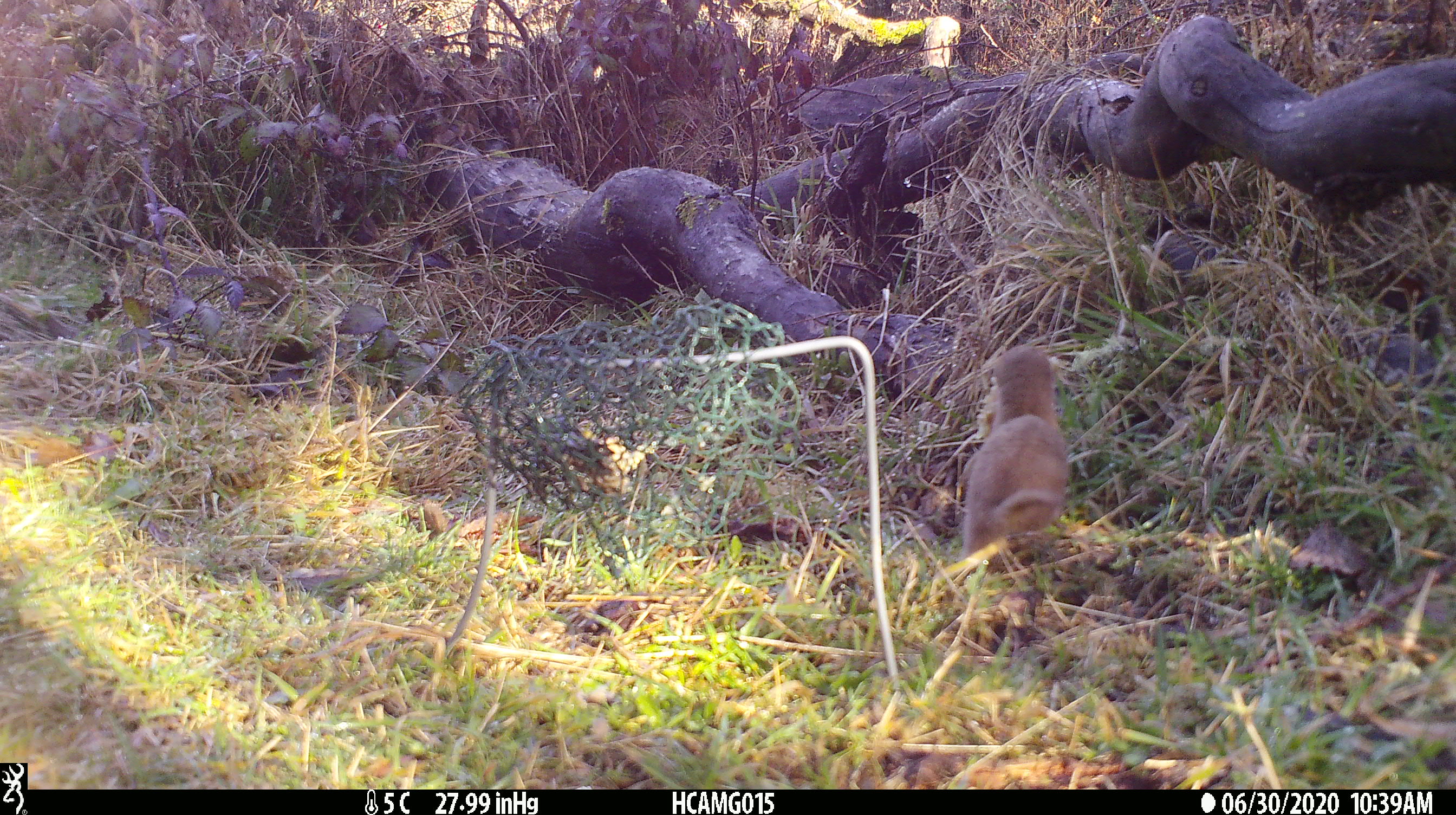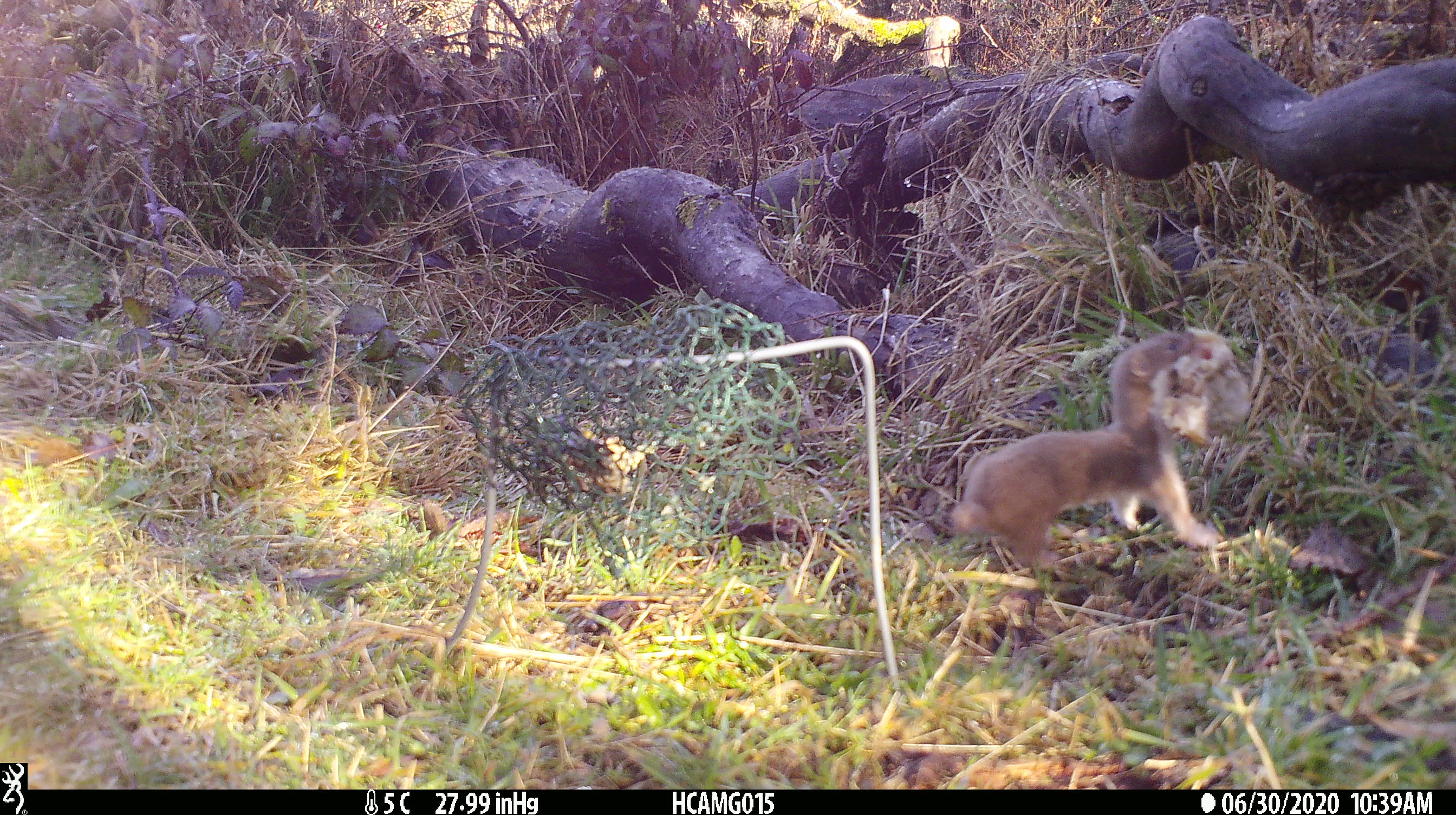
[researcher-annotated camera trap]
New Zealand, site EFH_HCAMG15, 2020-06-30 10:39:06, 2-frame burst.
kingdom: Animalia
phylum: Chordata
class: Mammalia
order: Carnivora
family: Mustelidae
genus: Mustela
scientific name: Mustela nivalis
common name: least weasel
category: weasel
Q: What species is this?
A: Weasel (least weasel) (Mustela nivalis).